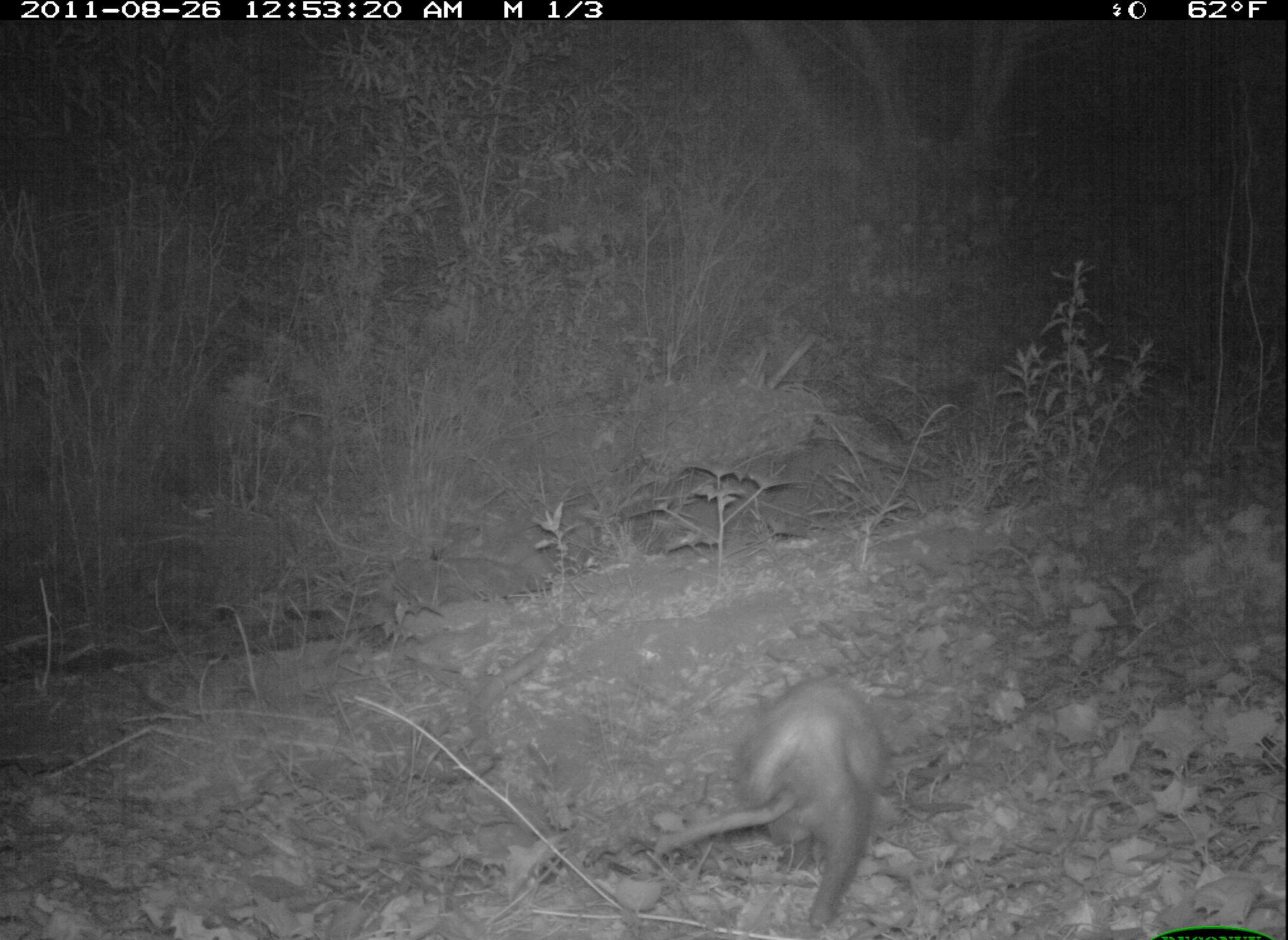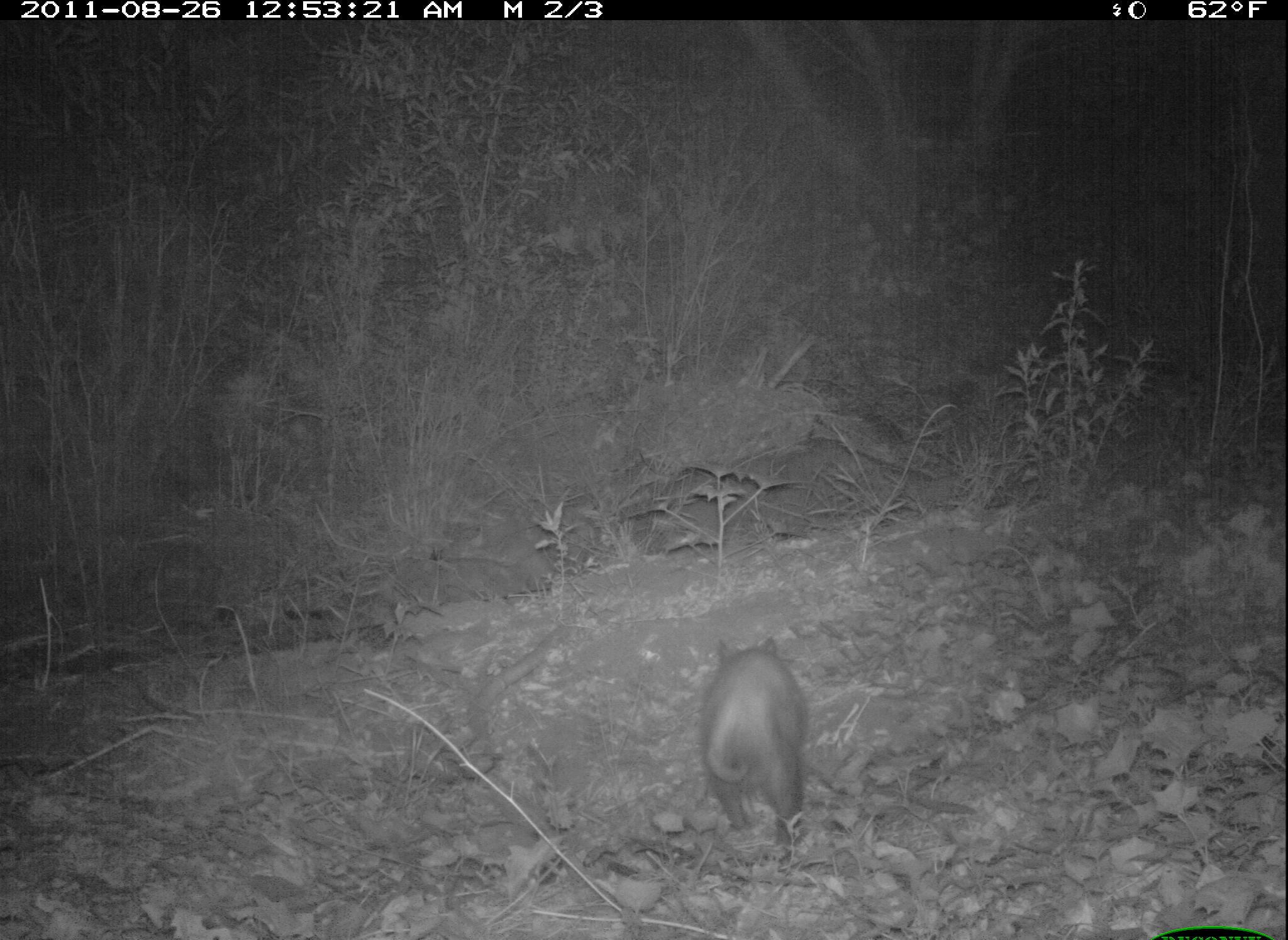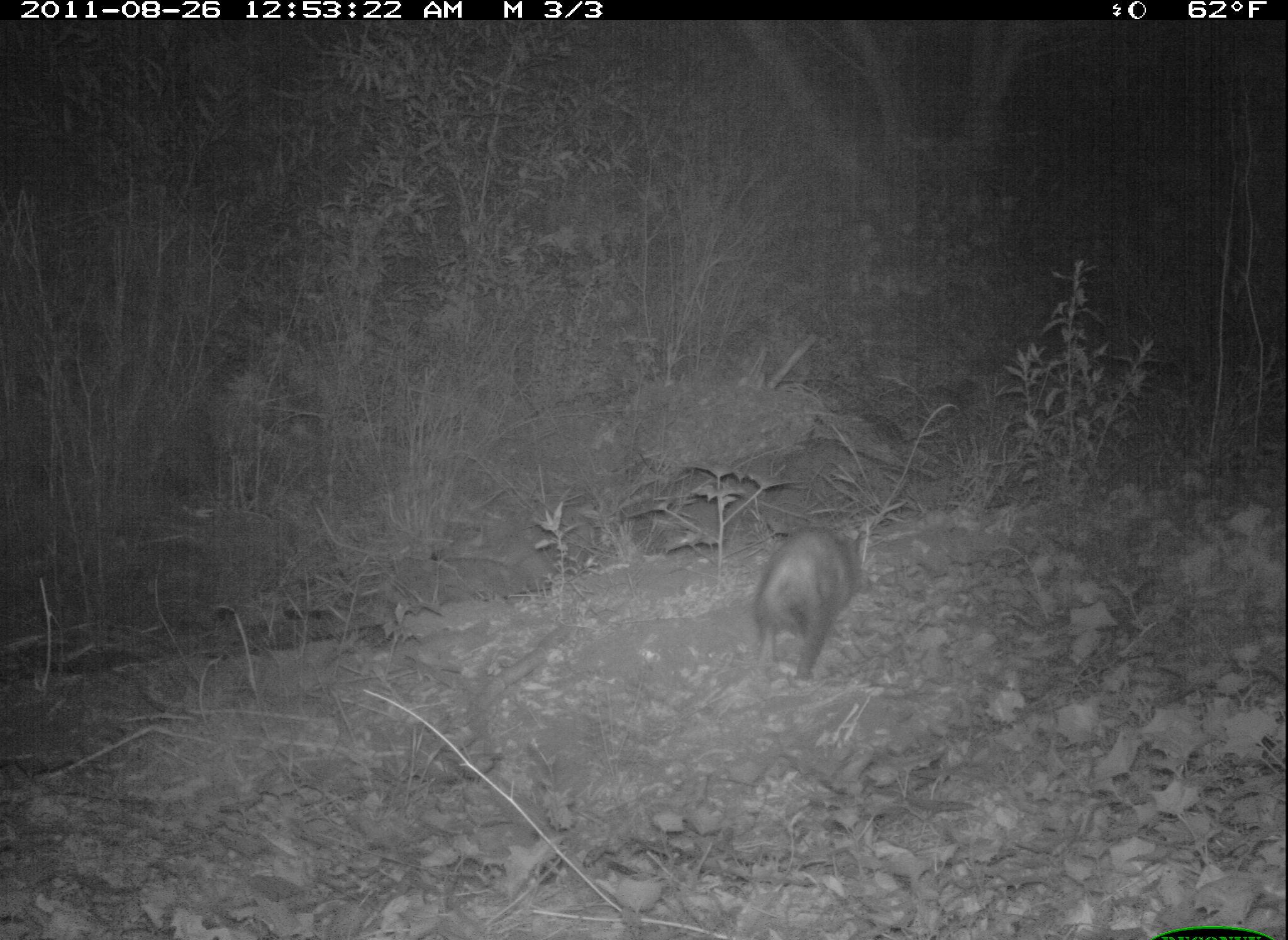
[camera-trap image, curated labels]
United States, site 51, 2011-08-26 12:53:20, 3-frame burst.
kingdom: Animalia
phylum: Chordata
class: Mammalia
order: Didelphimorphia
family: Didelphidae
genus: Didelphis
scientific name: Didelphis virginiana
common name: virginia opossum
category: opossum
Opossum (virginia opossum) (Didelphis virginiana).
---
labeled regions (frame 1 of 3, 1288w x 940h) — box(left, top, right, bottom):
opossum: box(707, 662, 900, 925)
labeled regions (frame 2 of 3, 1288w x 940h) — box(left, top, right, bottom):
opossum: box(702, 628, 810, 855)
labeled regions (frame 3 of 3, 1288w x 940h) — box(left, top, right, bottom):
opossum: box(747, 523, 858, 691)